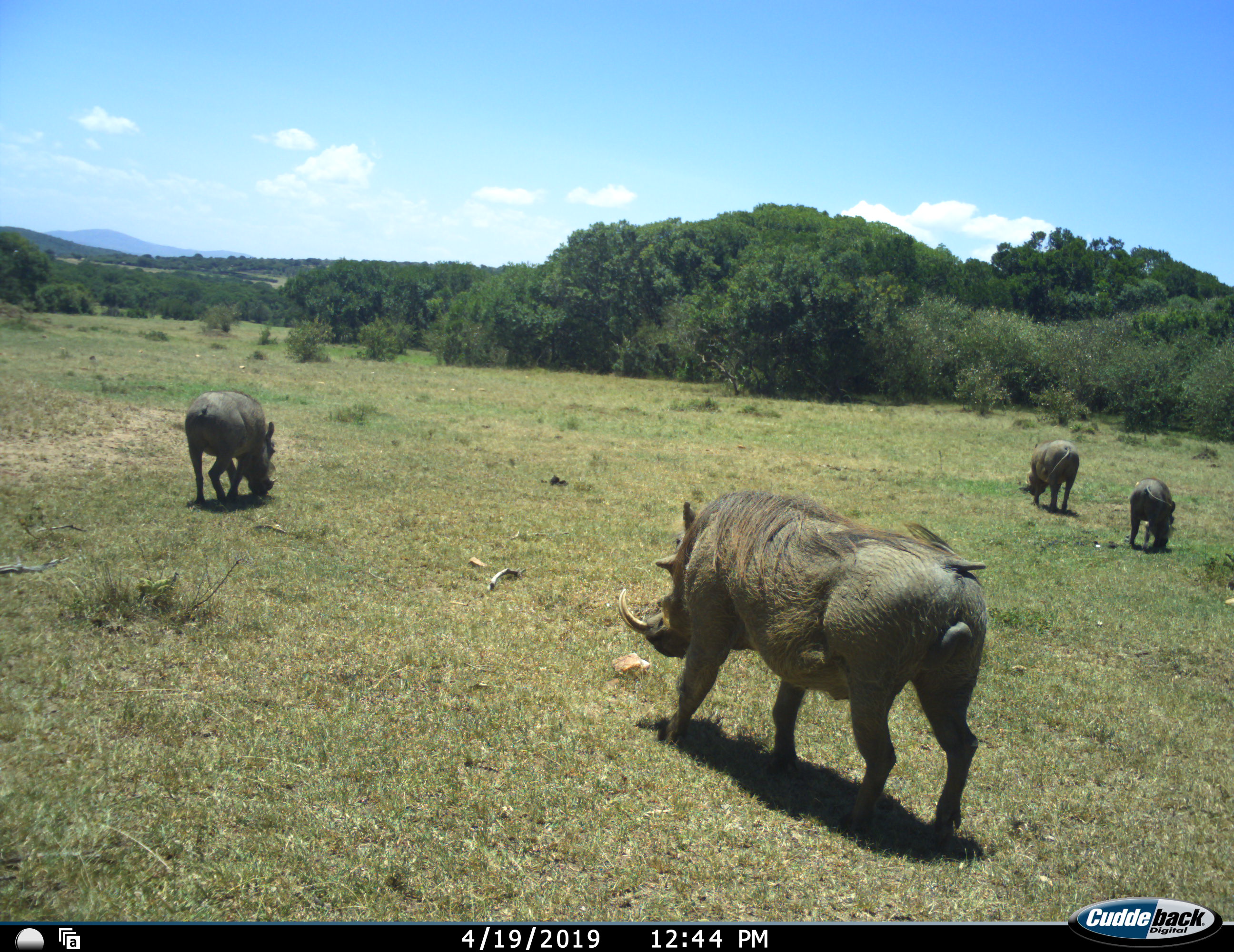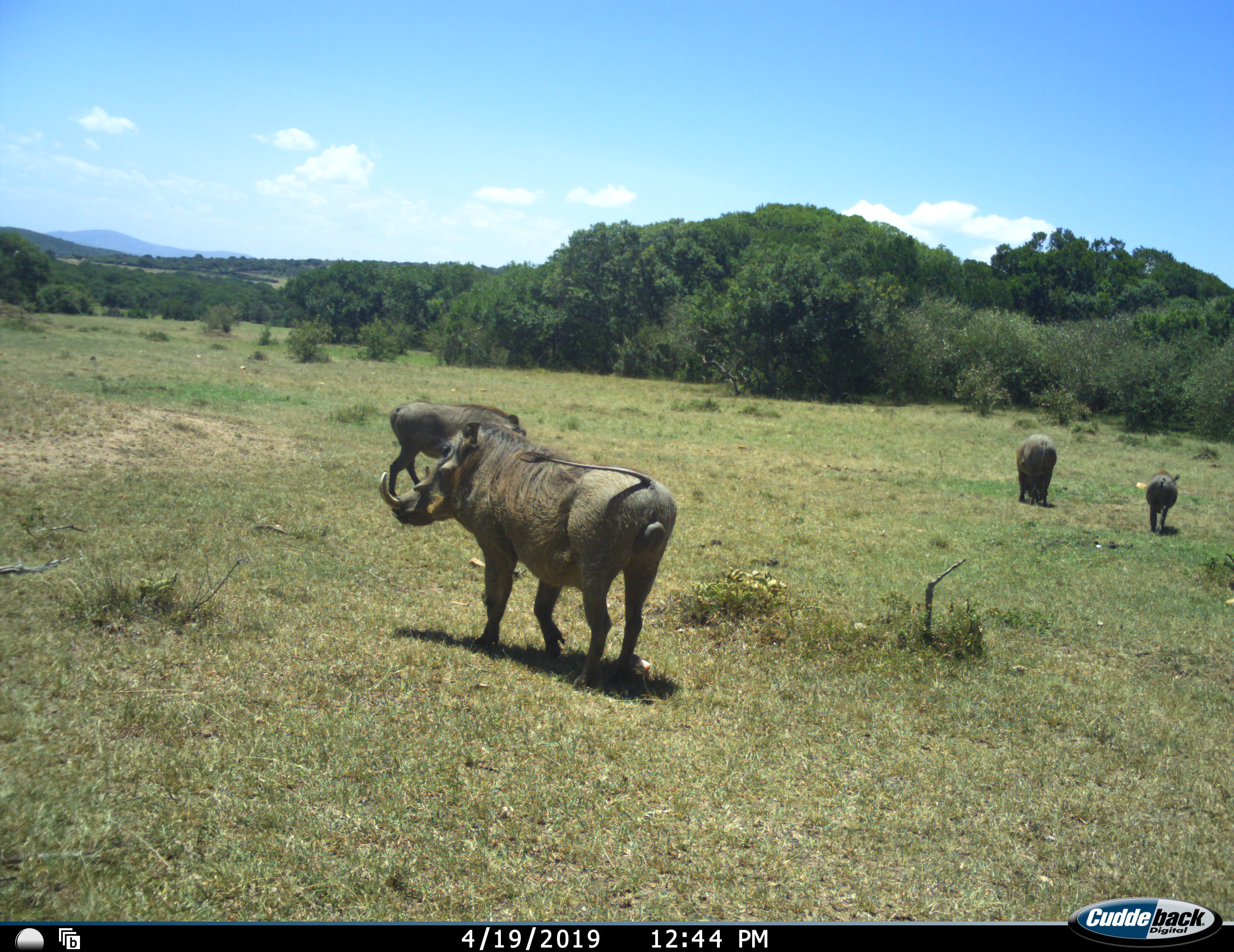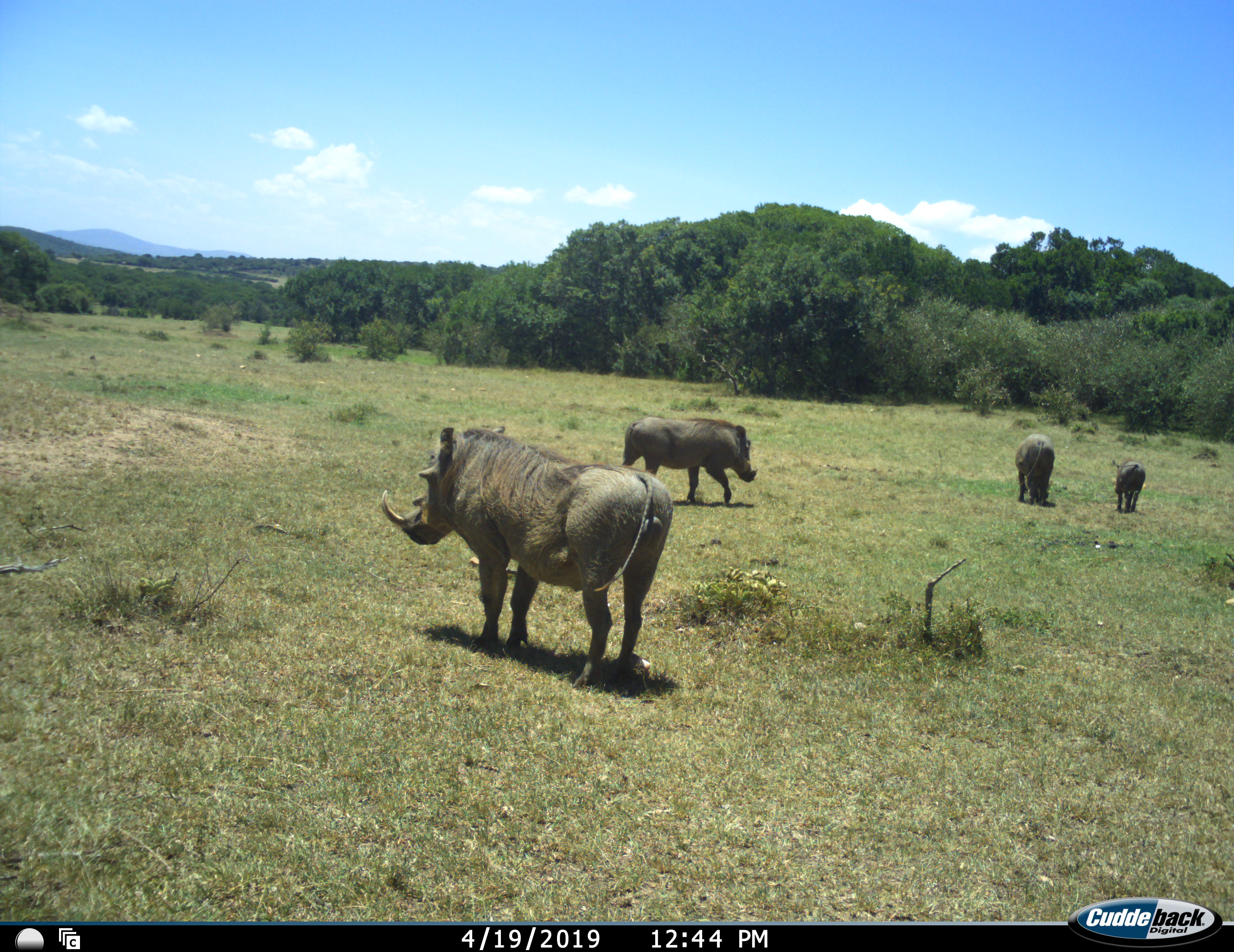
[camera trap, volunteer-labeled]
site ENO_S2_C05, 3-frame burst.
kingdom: Animalia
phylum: Chordata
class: Mammalia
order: Artiodactyla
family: Suidae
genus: Phacochoerus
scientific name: Phacochoerus africanus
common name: warthog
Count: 4.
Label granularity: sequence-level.